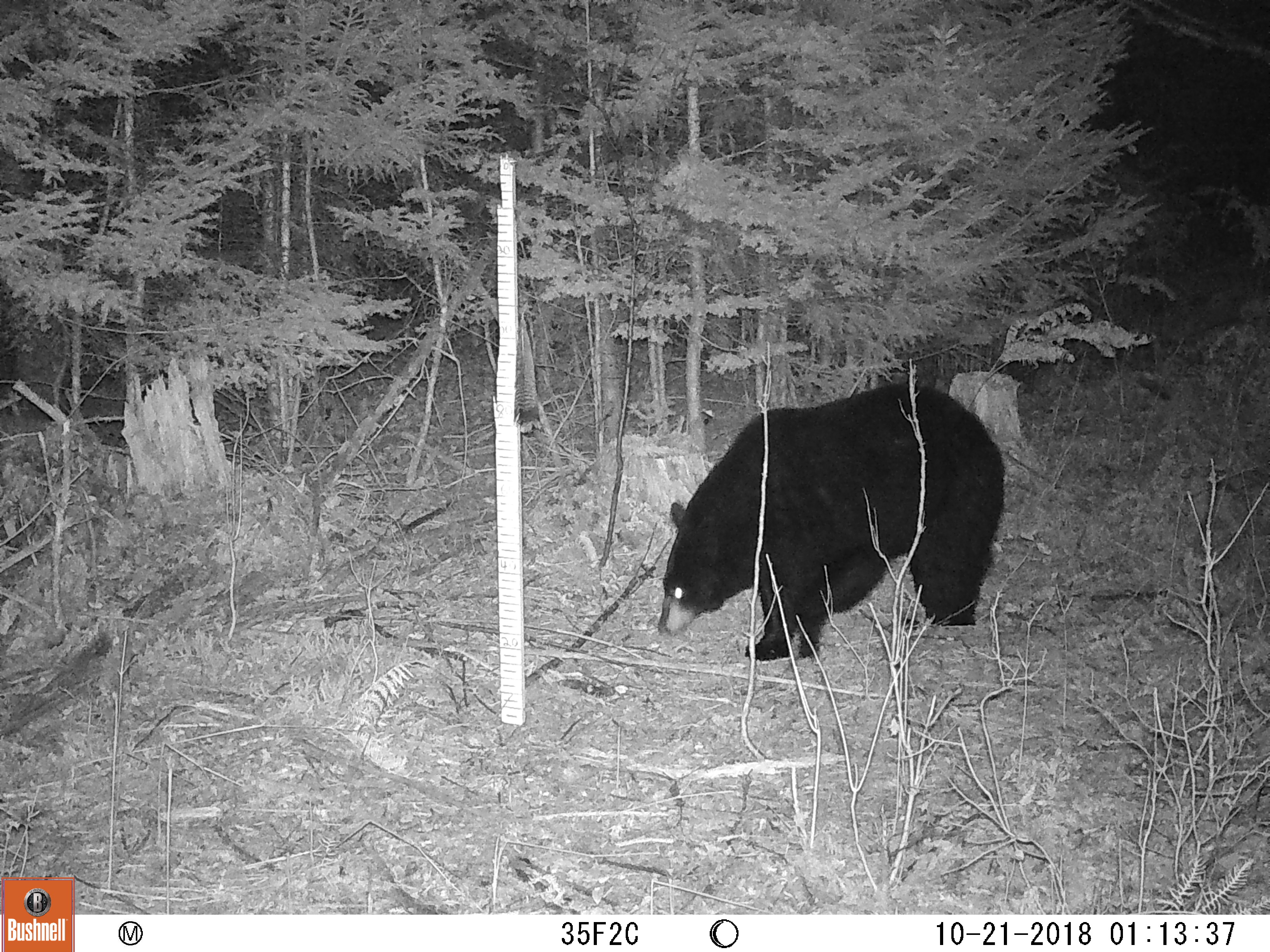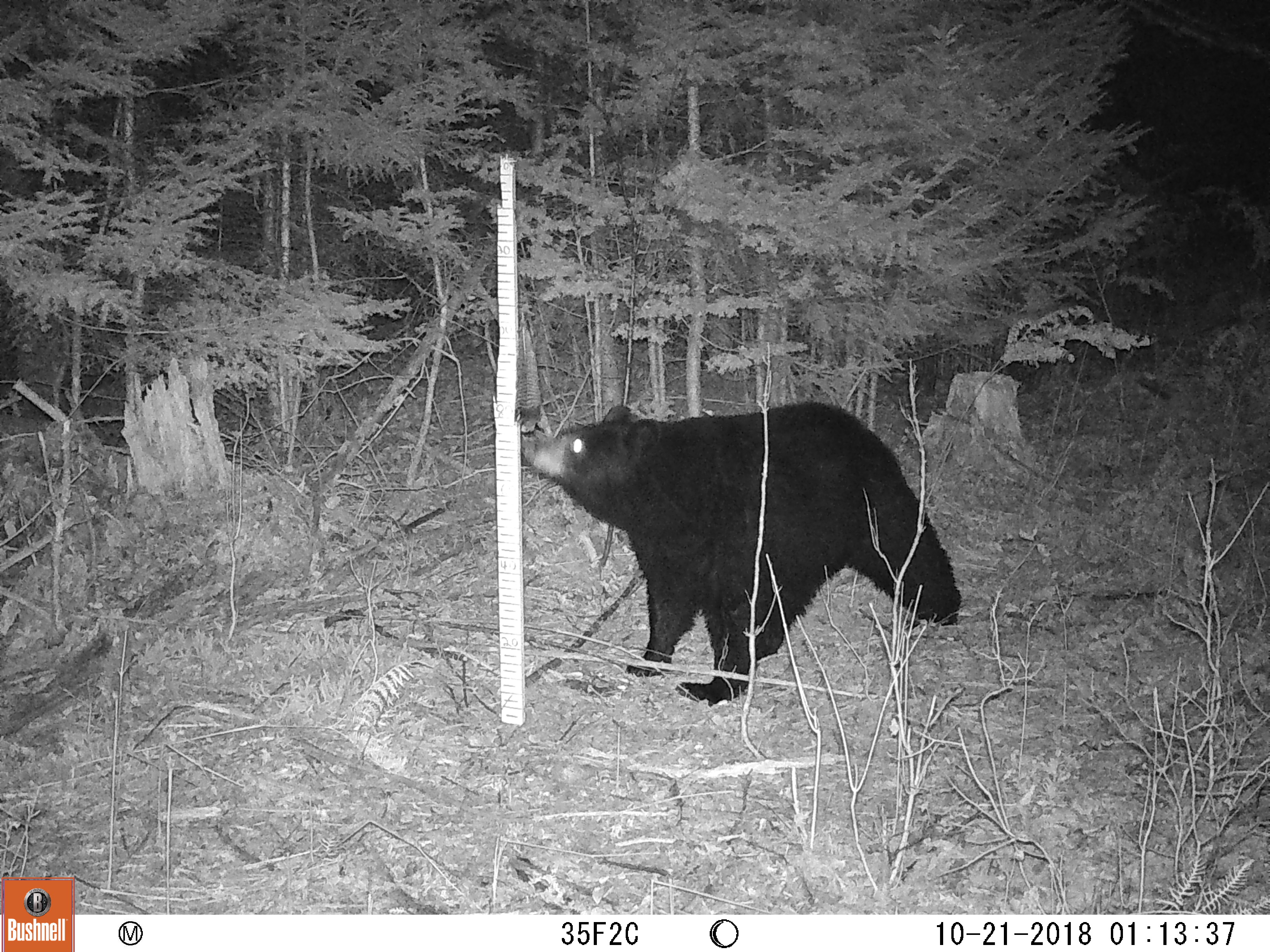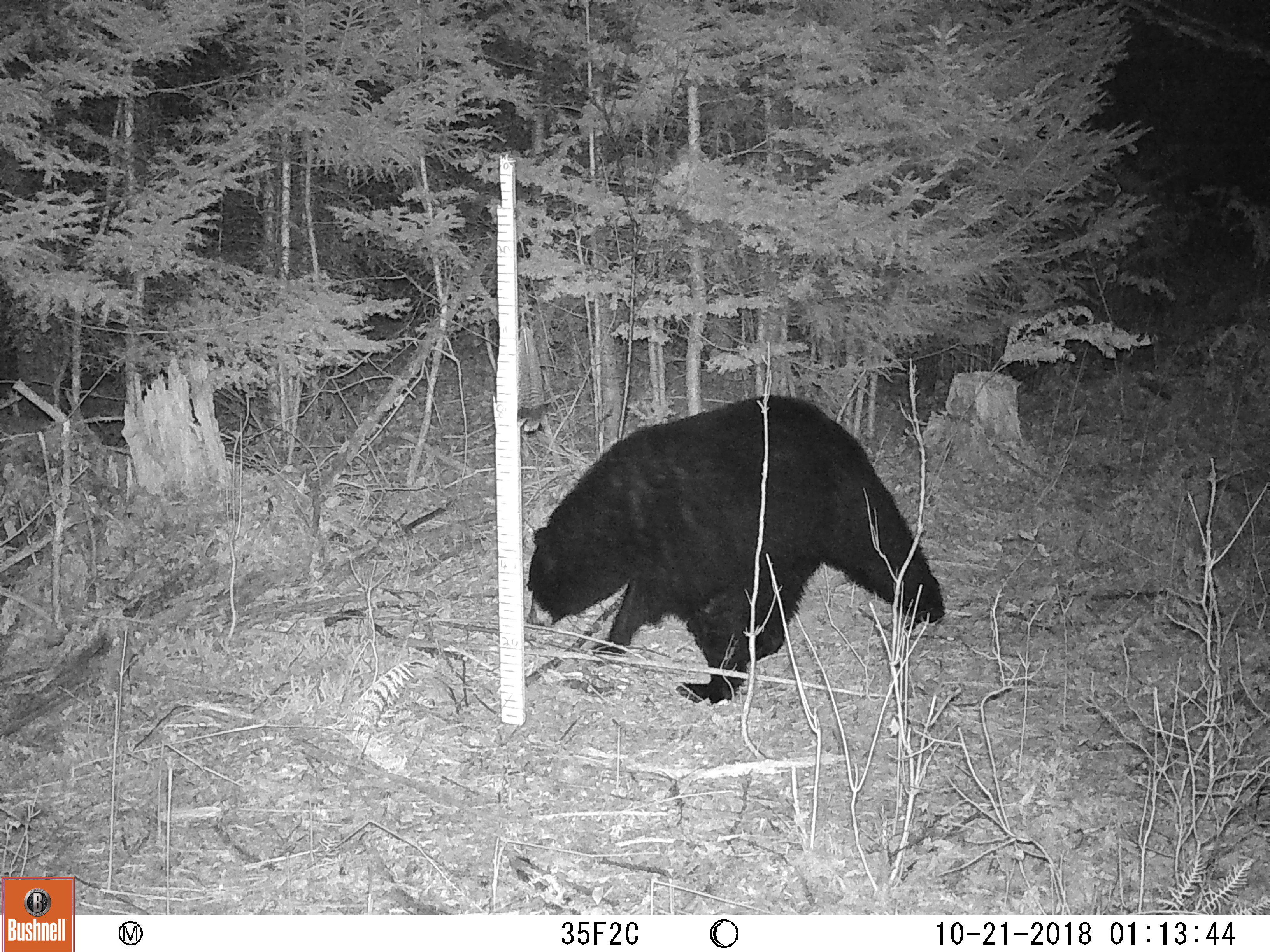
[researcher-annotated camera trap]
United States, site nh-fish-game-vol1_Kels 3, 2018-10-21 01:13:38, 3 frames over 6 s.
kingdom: Animalia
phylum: Chordata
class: Mammalia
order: Carnivora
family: Ursidae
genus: Ursus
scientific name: Ursus americanus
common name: black bear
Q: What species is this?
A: Black bear (Ursus americanus).